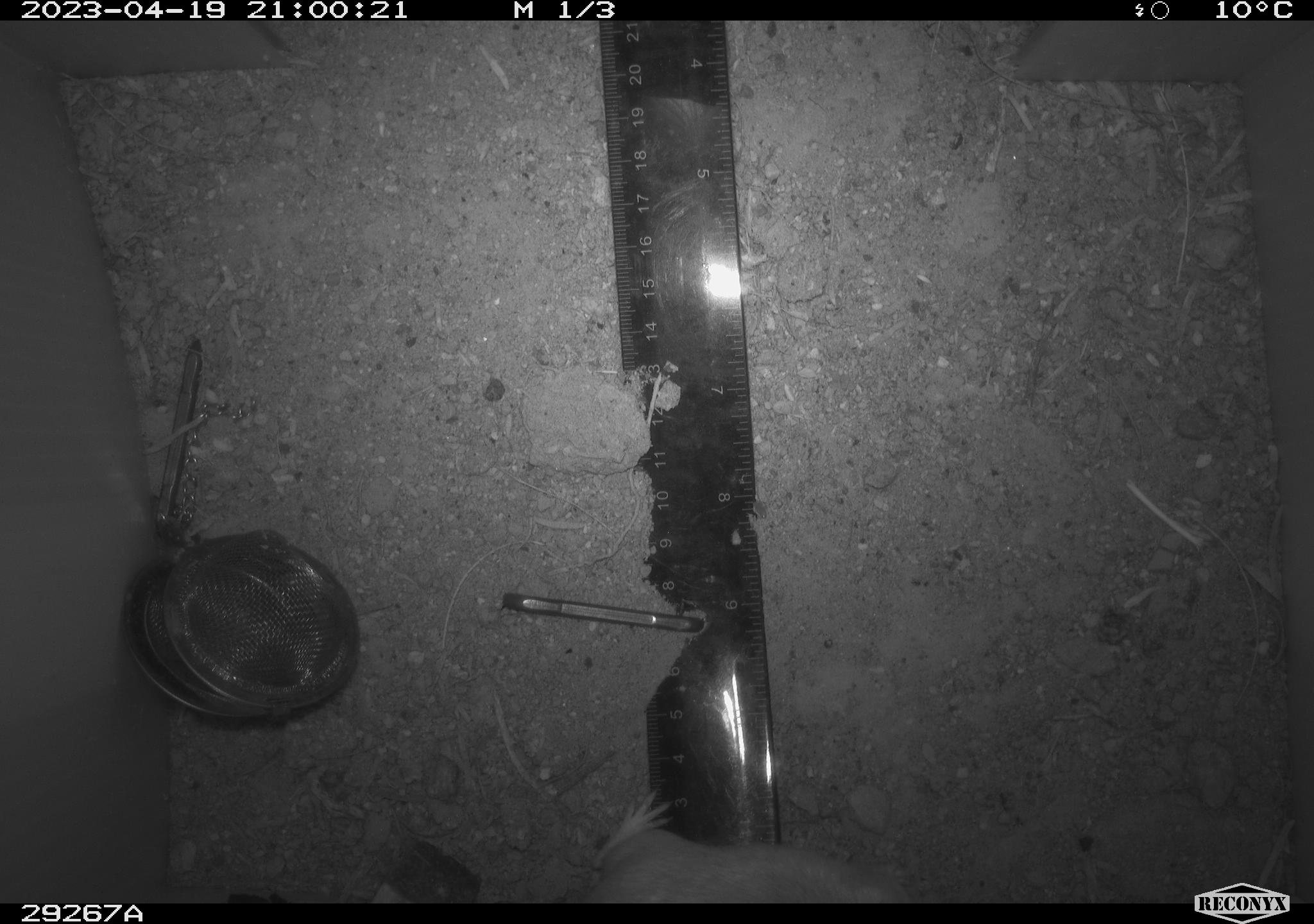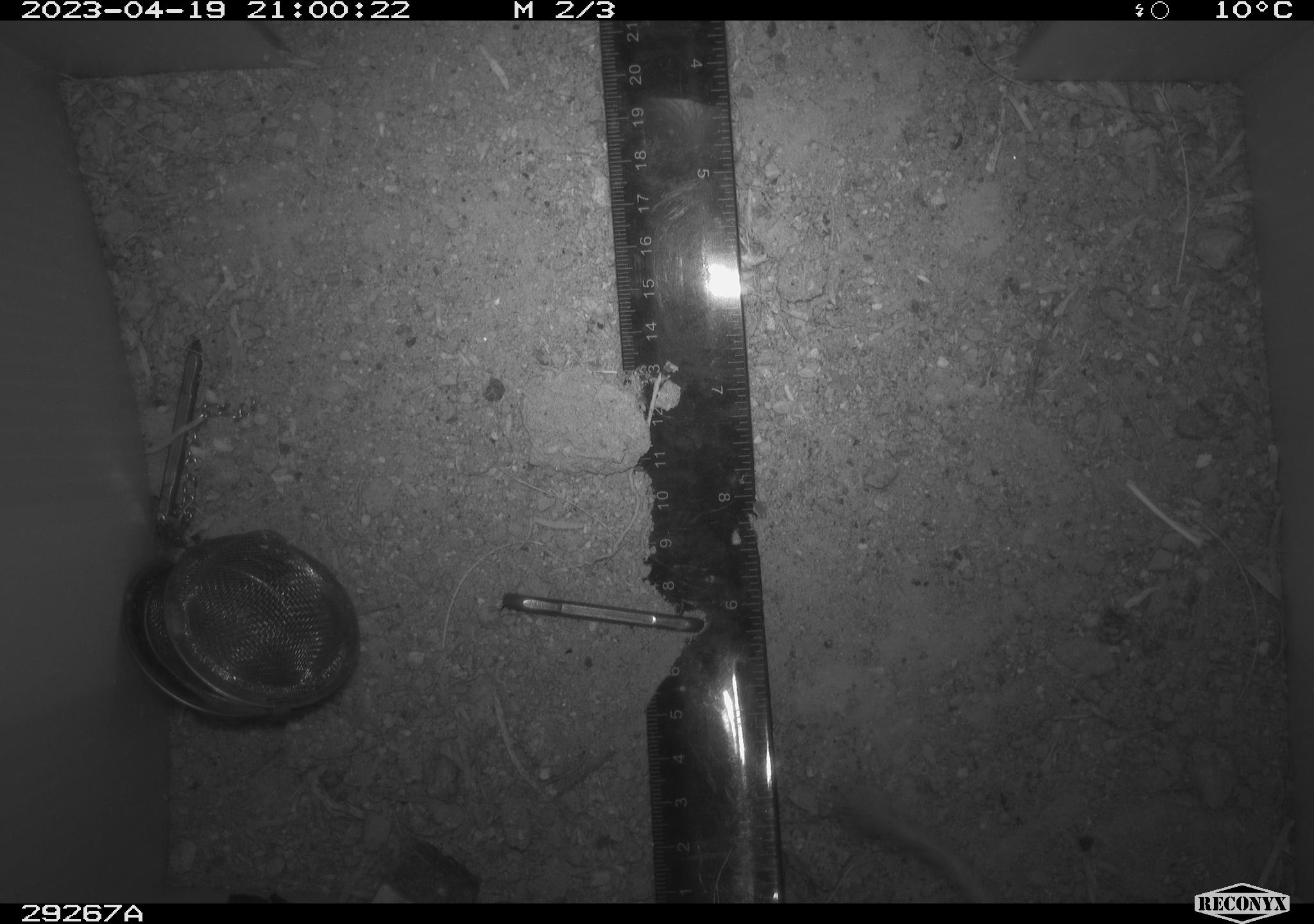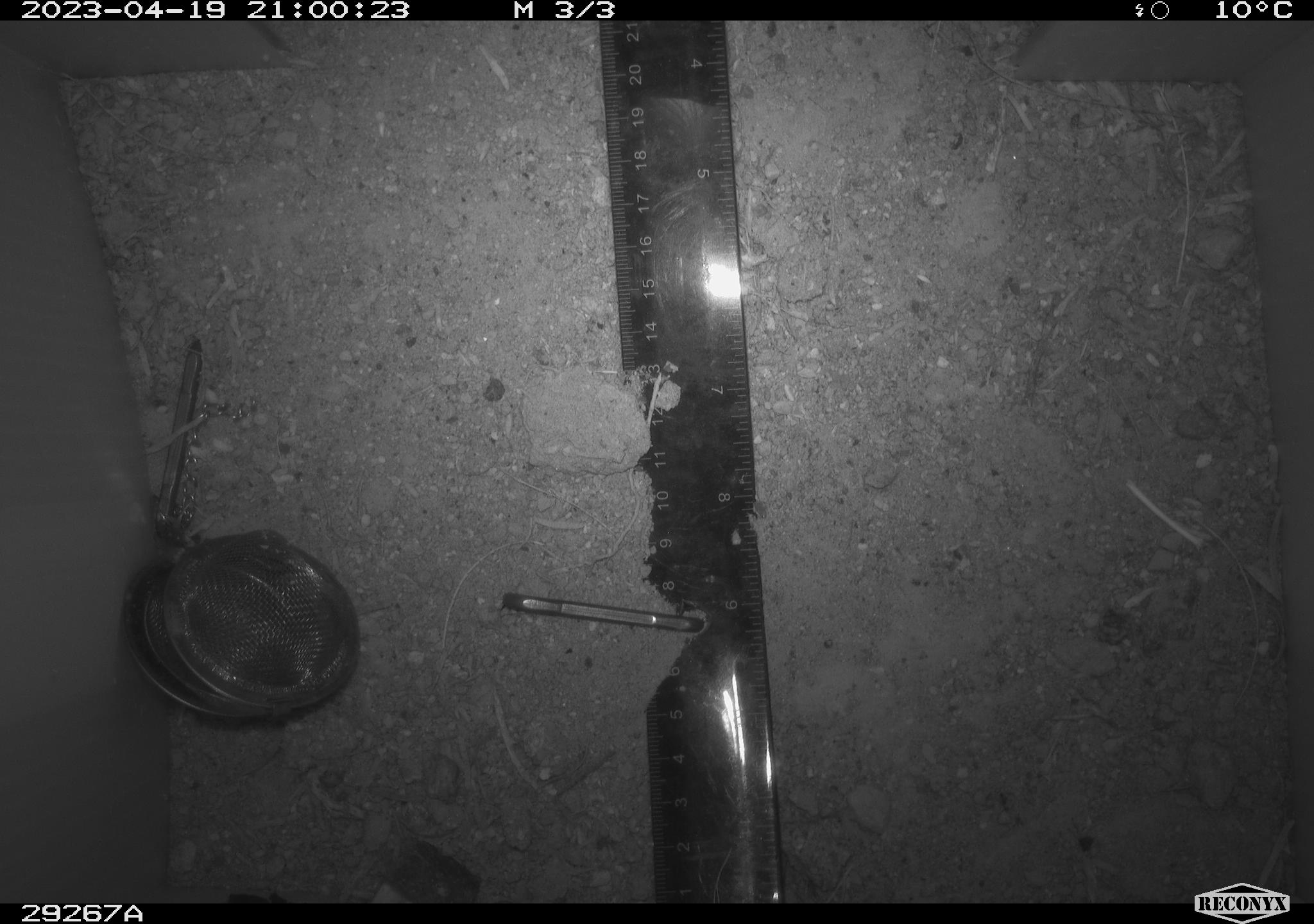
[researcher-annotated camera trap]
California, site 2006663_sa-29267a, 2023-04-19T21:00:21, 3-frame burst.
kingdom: Animalia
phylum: Chordata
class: Mammalia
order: Rodentia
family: Heteromyidae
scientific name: Heteromyidae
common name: kangaroo rats and pocket mice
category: heteromyidae family